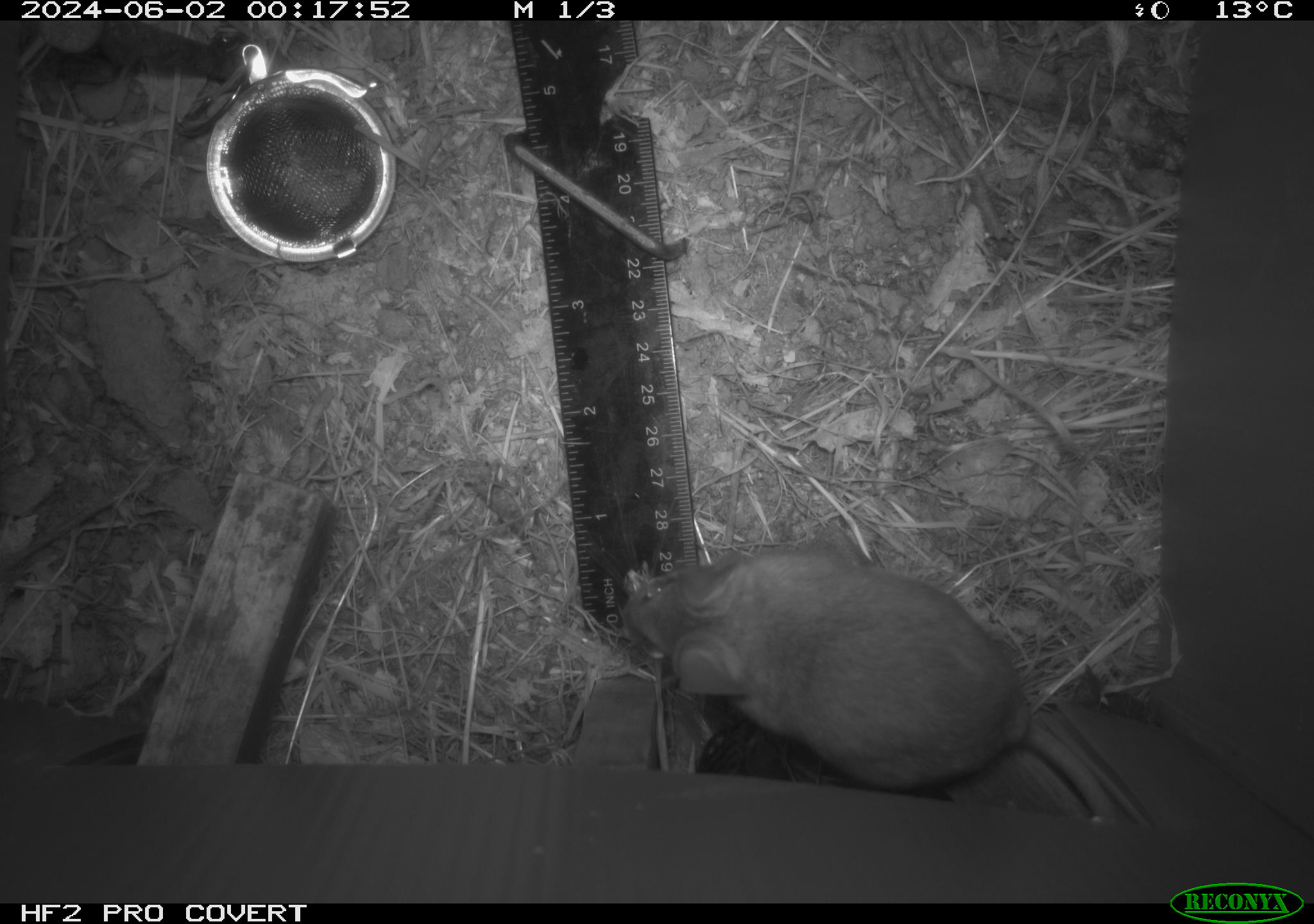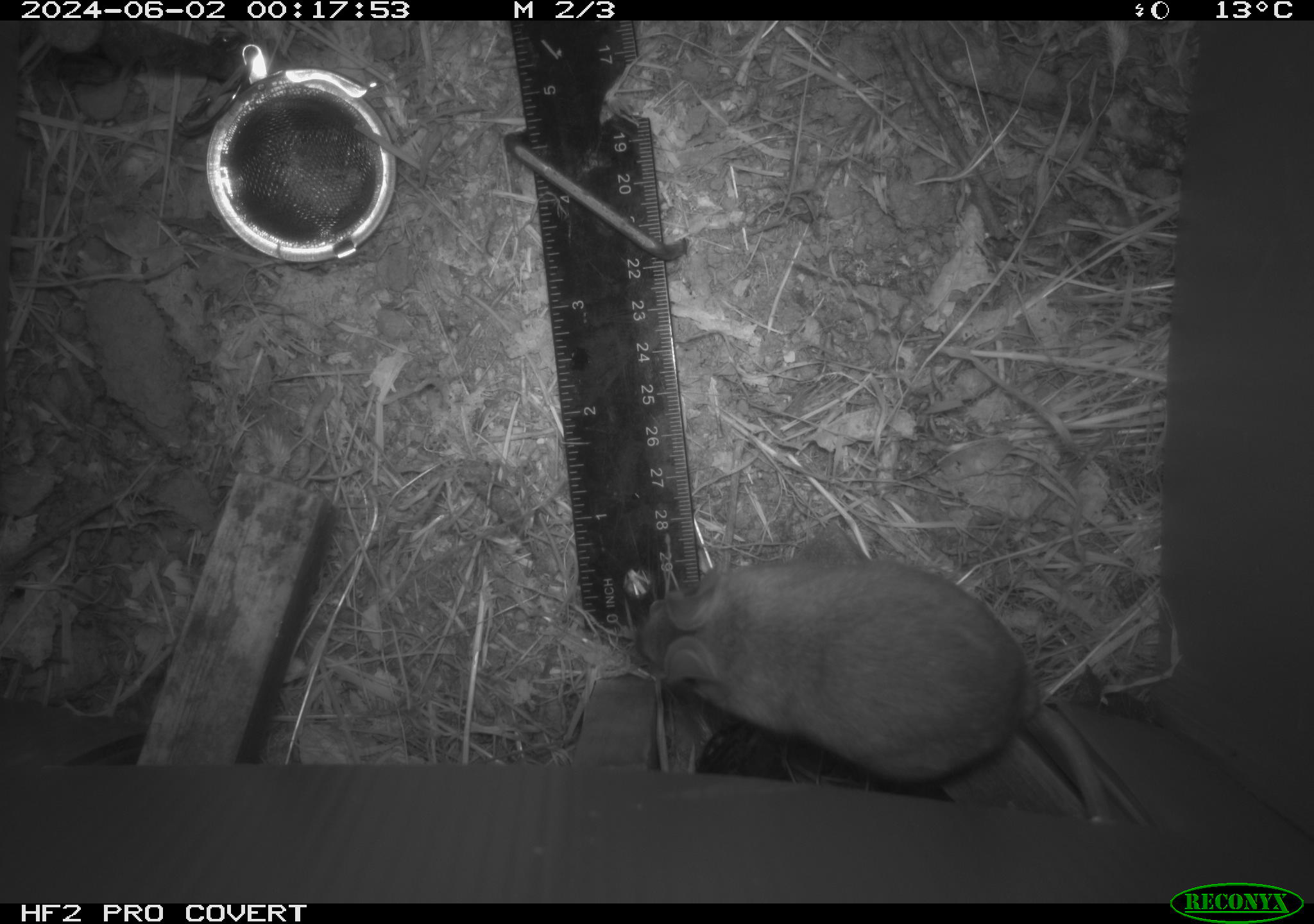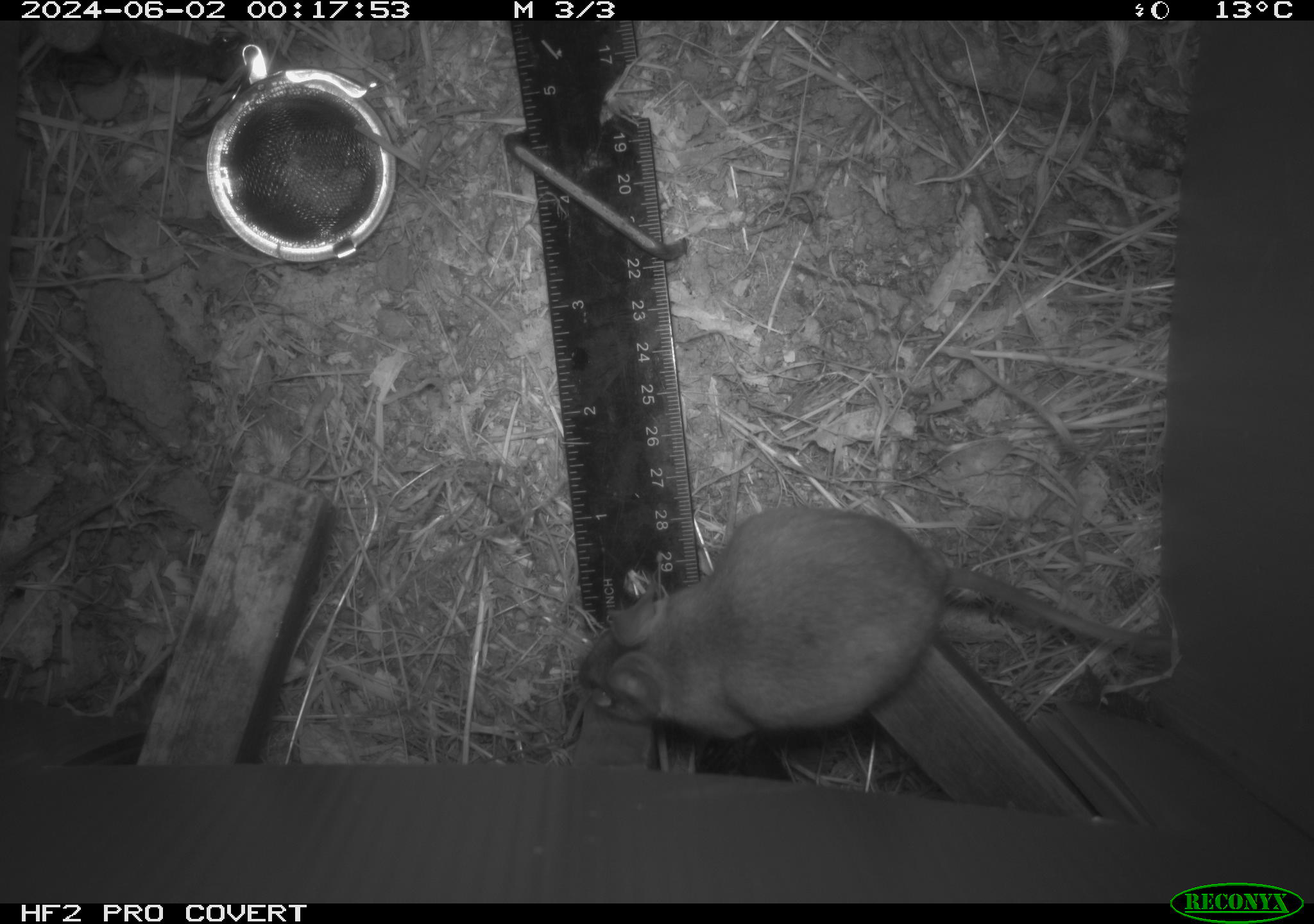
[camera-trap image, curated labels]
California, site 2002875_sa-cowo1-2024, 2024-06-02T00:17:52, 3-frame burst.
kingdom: Animalia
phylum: Chordata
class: Mammalia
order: Rodentia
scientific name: Rodentia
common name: rodent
Rodent (Rodentia).